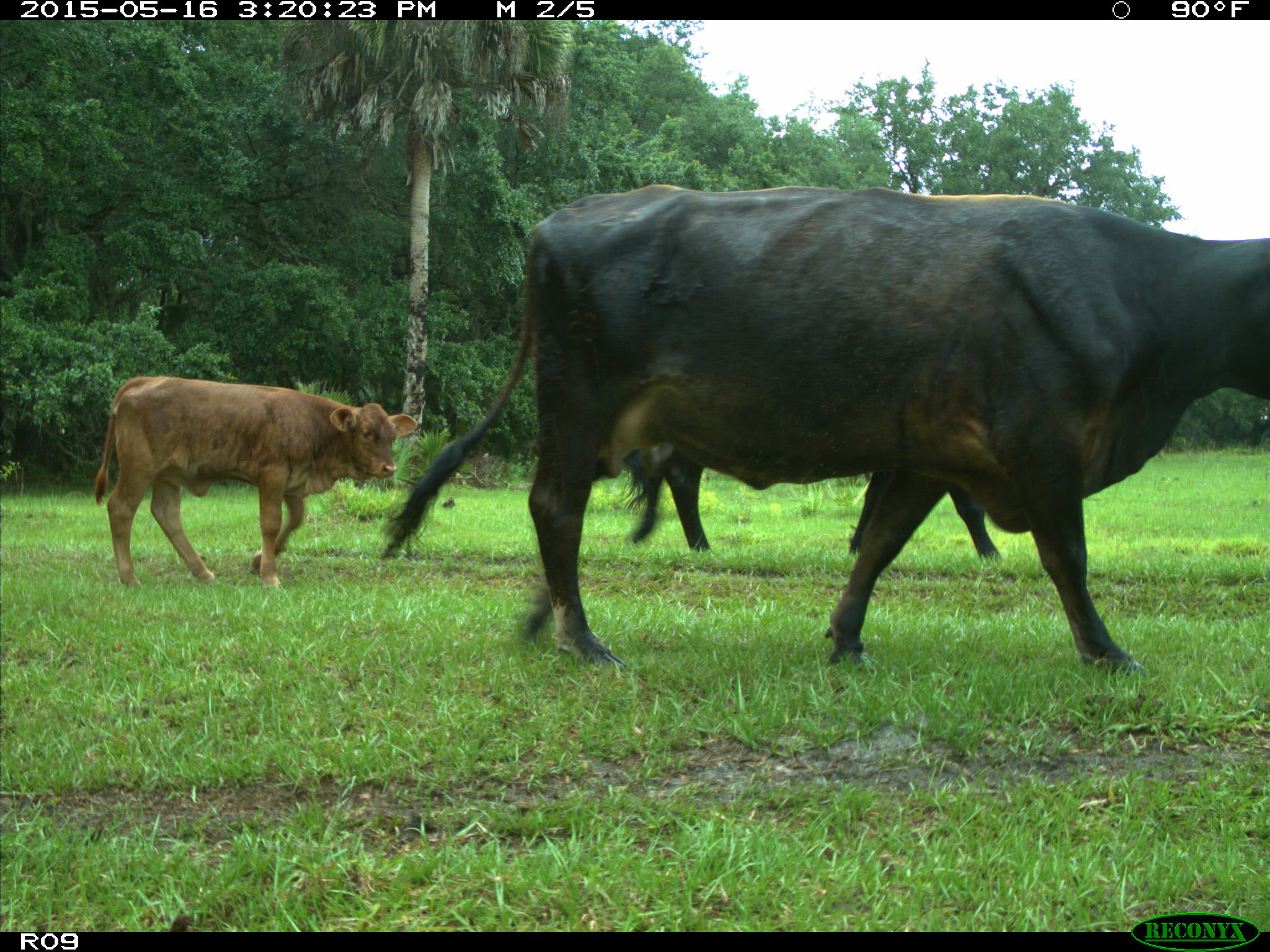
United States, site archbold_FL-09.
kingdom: Animalia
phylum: Chordata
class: Mammalia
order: Artiodactyla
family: Bovidae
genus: Bos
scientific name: Bos taurus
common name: domestic cow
Bos taurus (domestic cow).